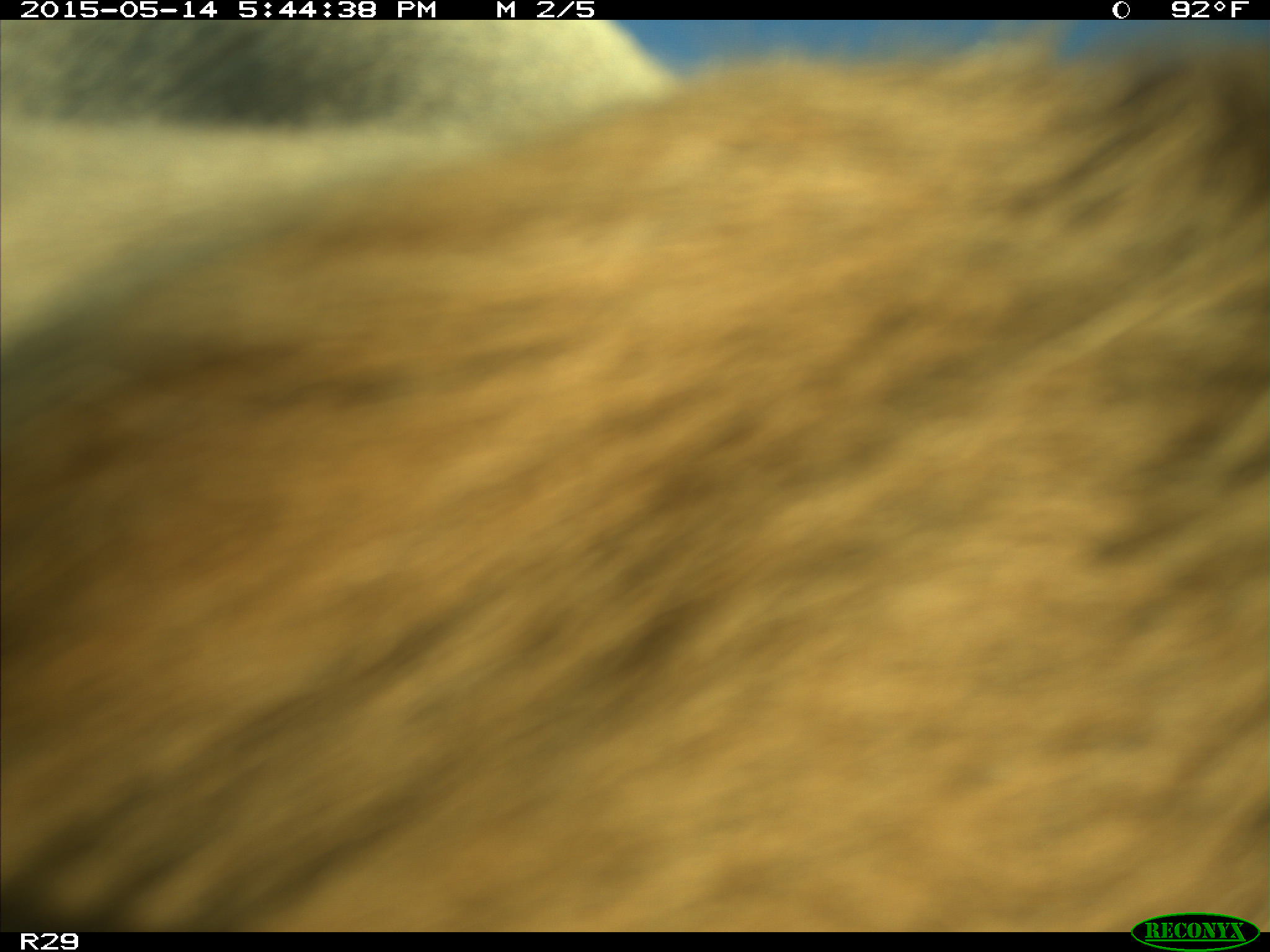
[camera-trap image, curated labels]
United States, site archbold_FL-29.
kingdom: Animalia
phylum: Chordata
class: Mammalia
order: Artiodactyla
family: Bovidae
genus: Bos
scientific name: Bos taurus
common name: domestic cow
Bos taurus (domestic cow).